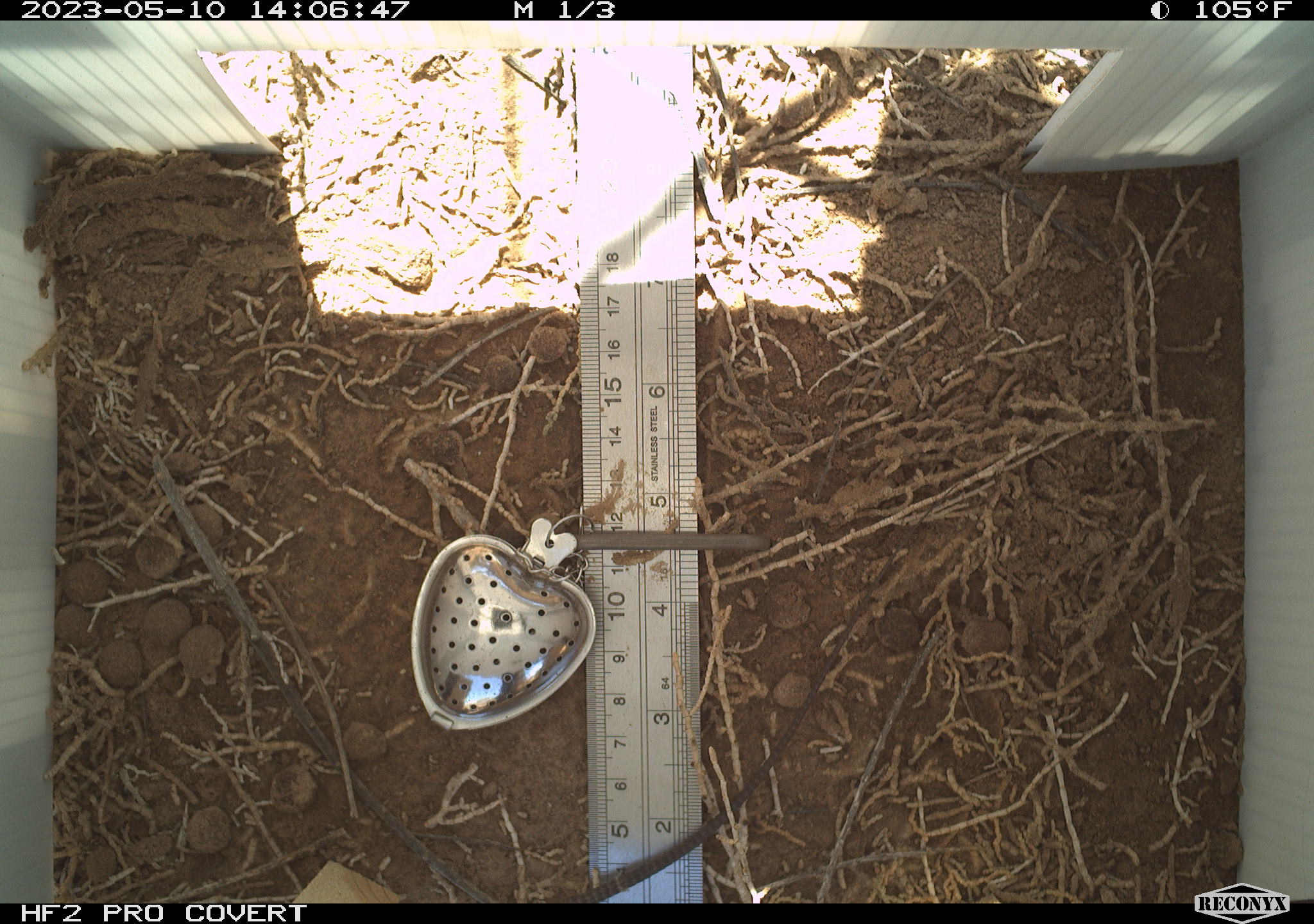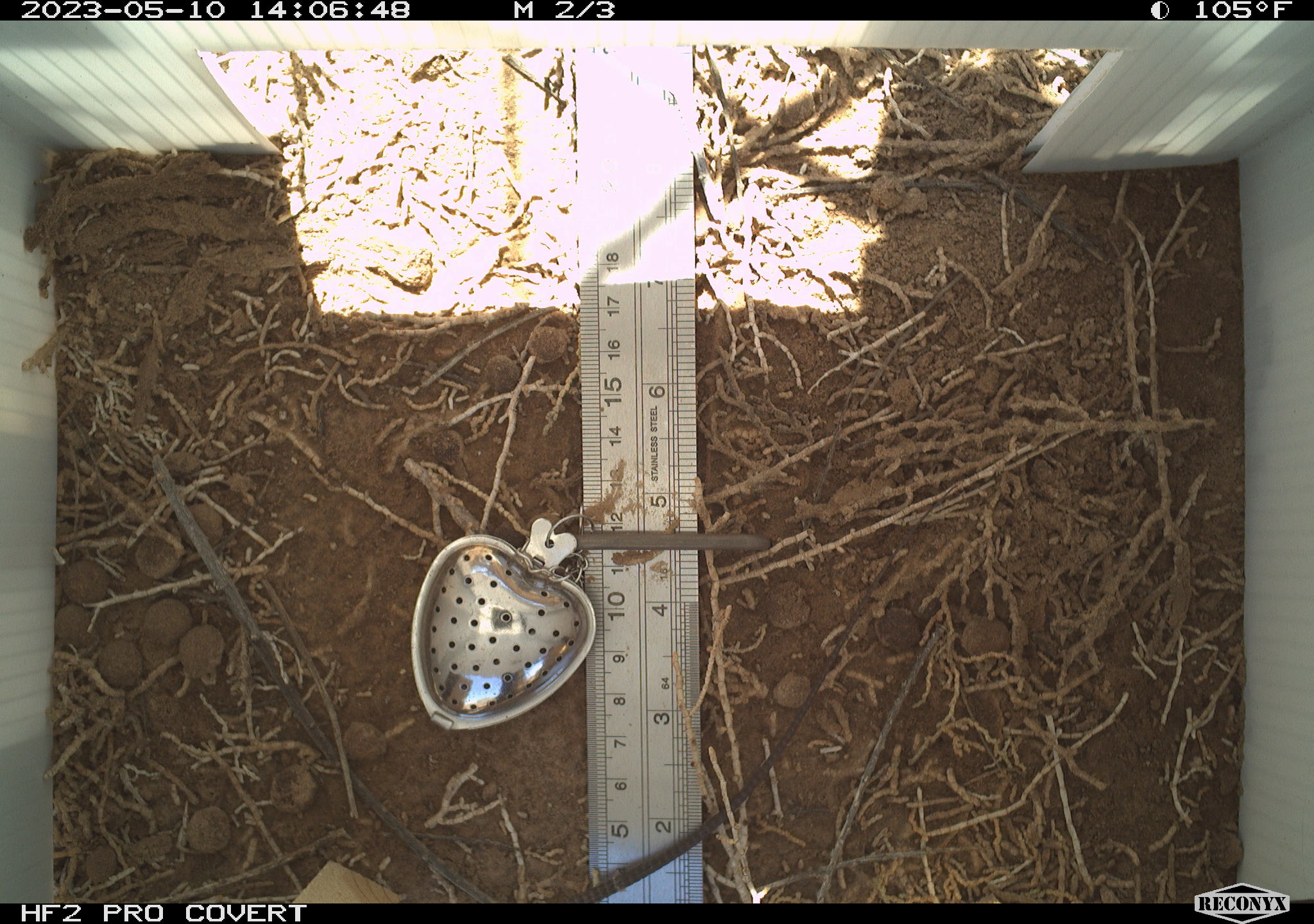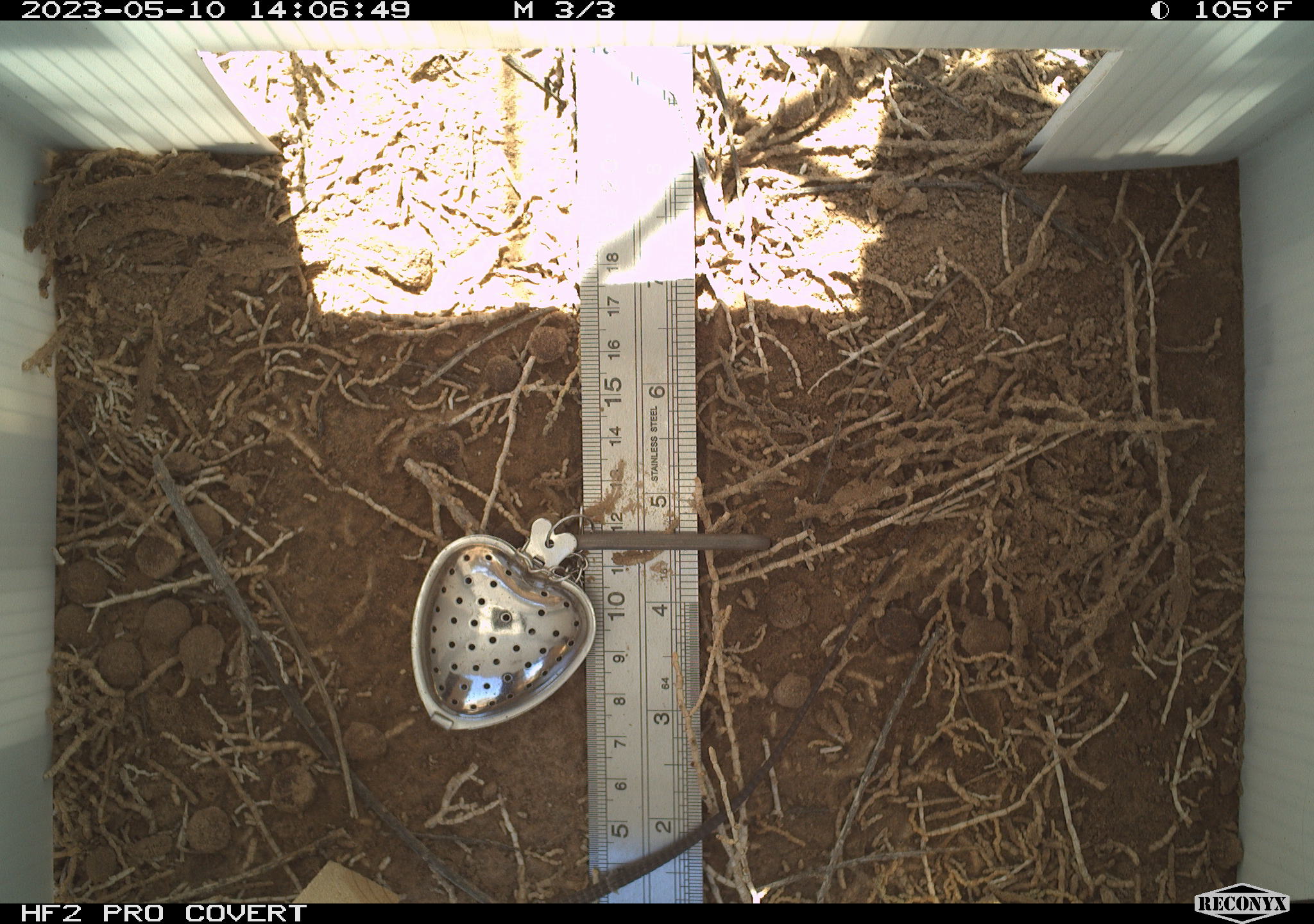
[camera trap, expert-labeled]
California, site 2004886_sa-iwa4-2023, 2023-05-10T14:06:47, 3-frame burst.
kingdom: Animalia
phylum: Chordata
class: Reptilia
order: Squamata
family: Teiidae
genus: Aspidoscelis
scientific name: Aspidoscelis tigris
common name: western whiptail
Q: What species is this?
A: Western whiptail (Aspidoscelis tigris).